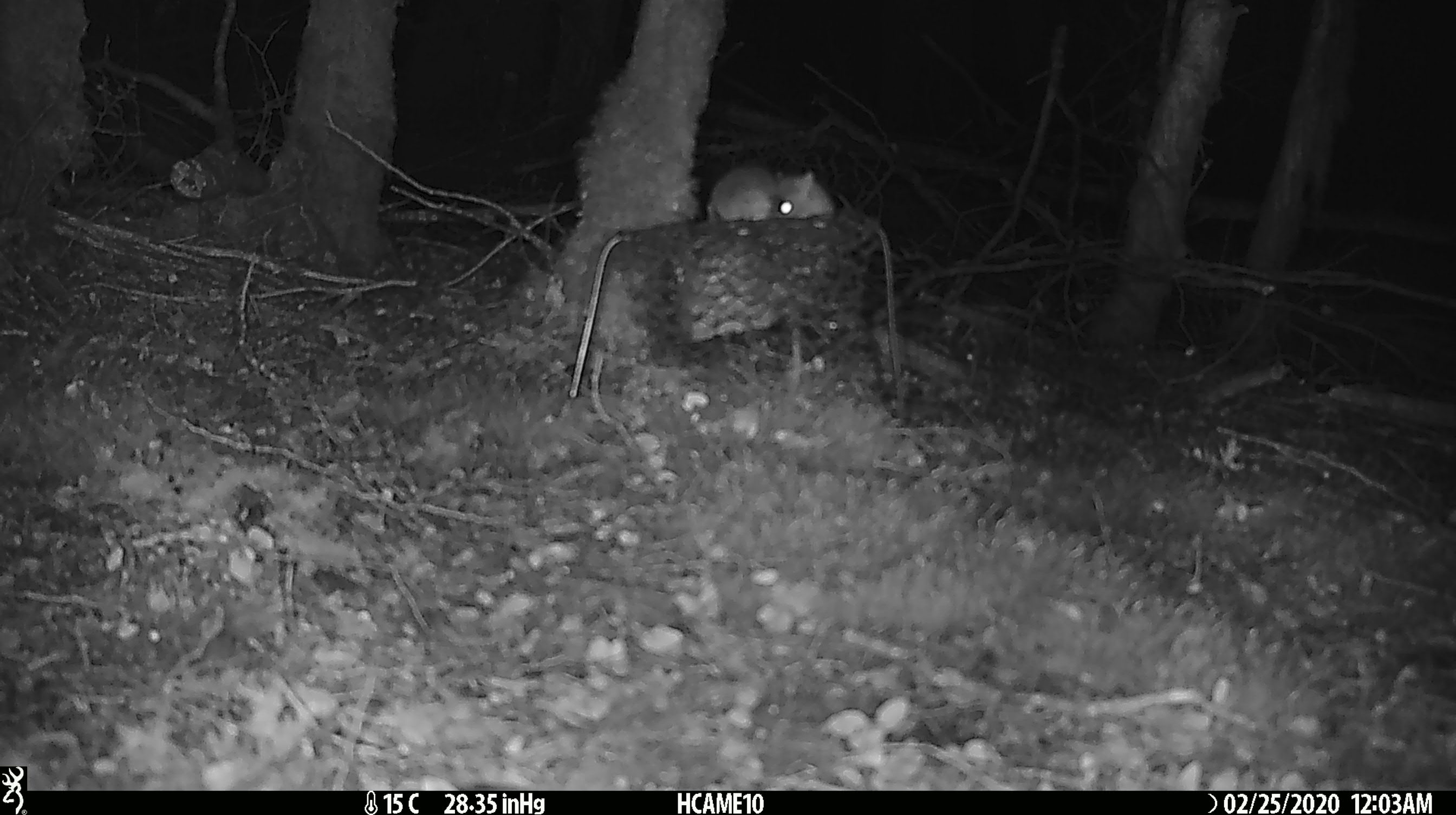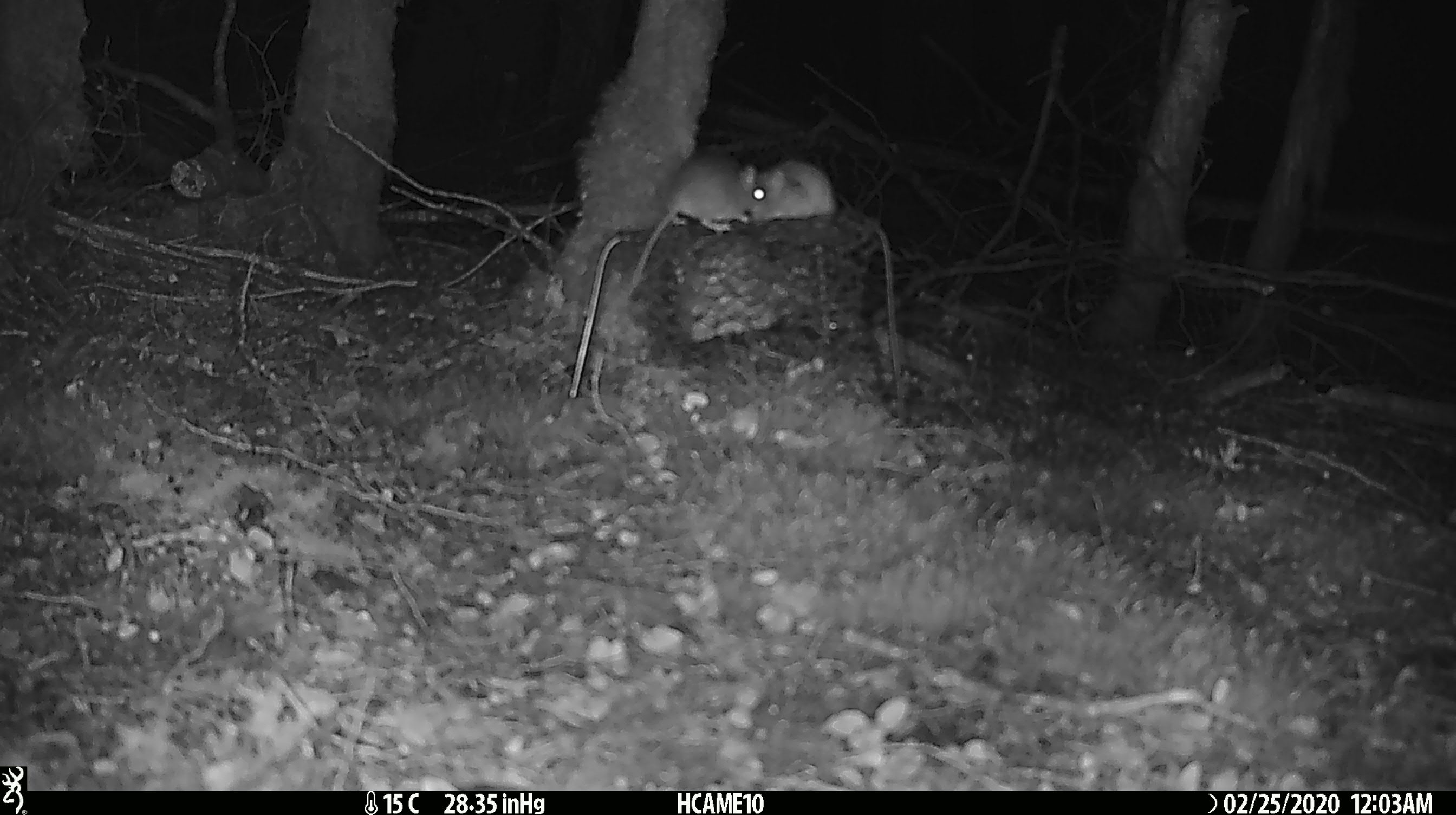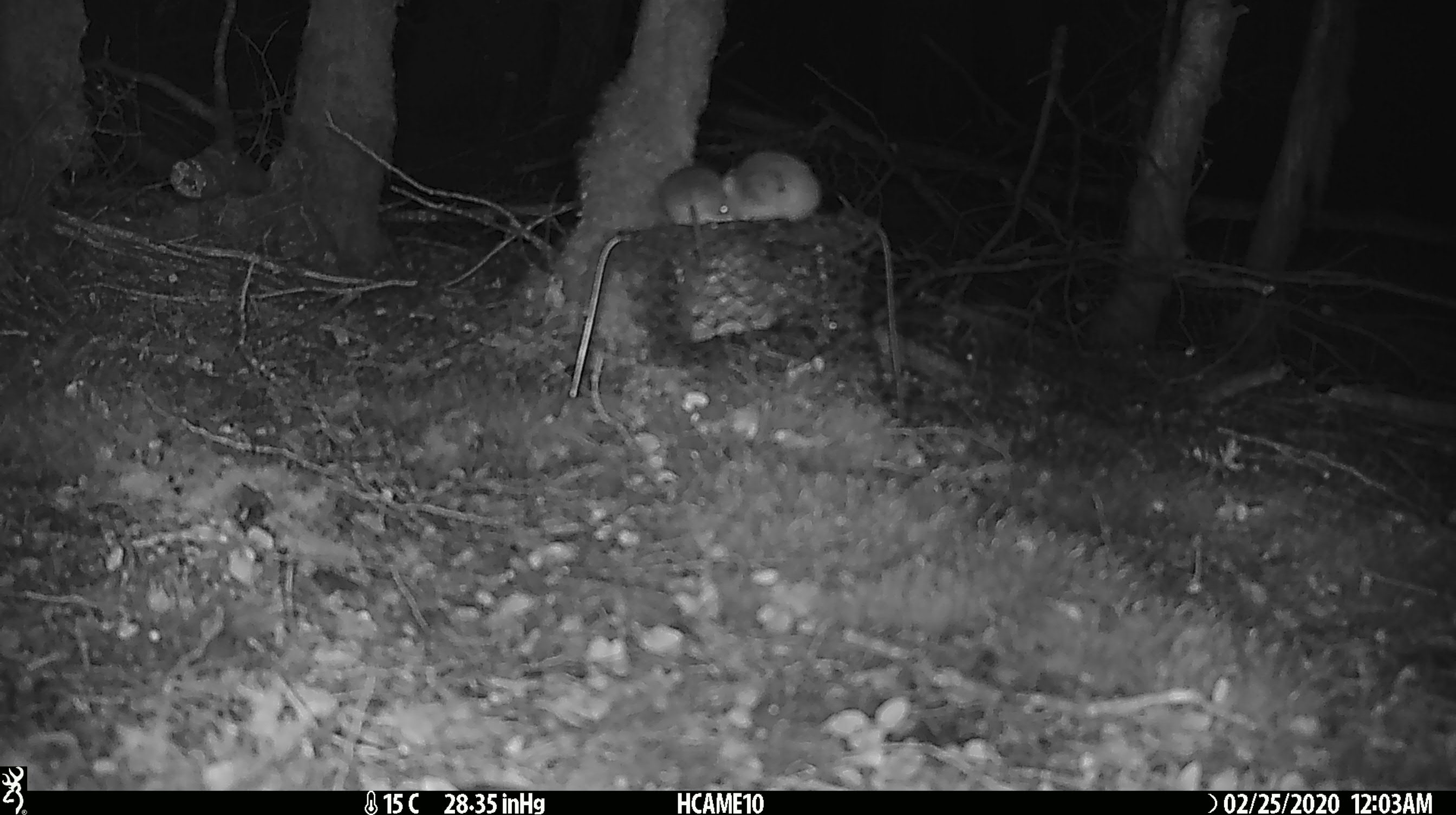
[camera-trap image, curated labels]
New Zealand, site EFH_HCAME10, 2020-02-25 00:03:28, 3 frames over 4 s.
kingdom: Animalia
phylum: Chordata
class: Mammalia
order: Rodentia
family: Muridae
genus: Mus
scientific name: Mus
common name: mouse